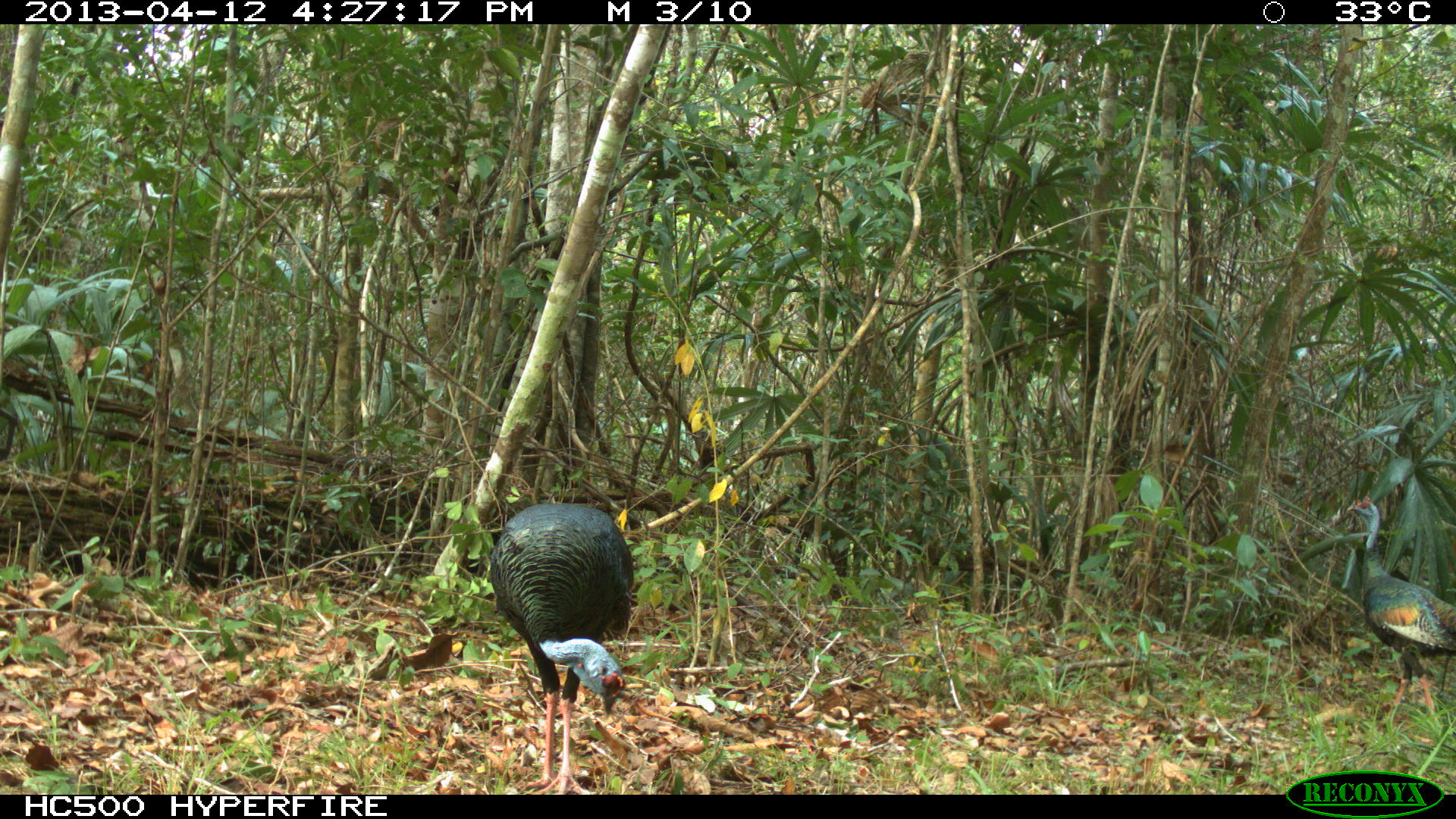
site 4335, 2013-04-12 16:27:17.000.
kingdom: Animalia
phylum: Chordata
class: Aves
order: Galliformes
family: Phasianidae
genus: Meleagris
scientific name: Meleagris ocellata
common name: ocellated turkey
Meleagris ocellata (ocellated turkey), count 2.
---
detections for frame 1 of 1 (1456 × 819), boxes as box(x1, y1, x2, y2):
meleagris ocellata: box(486, 496, 636, 791); box(1340, 491, 1456, 727)